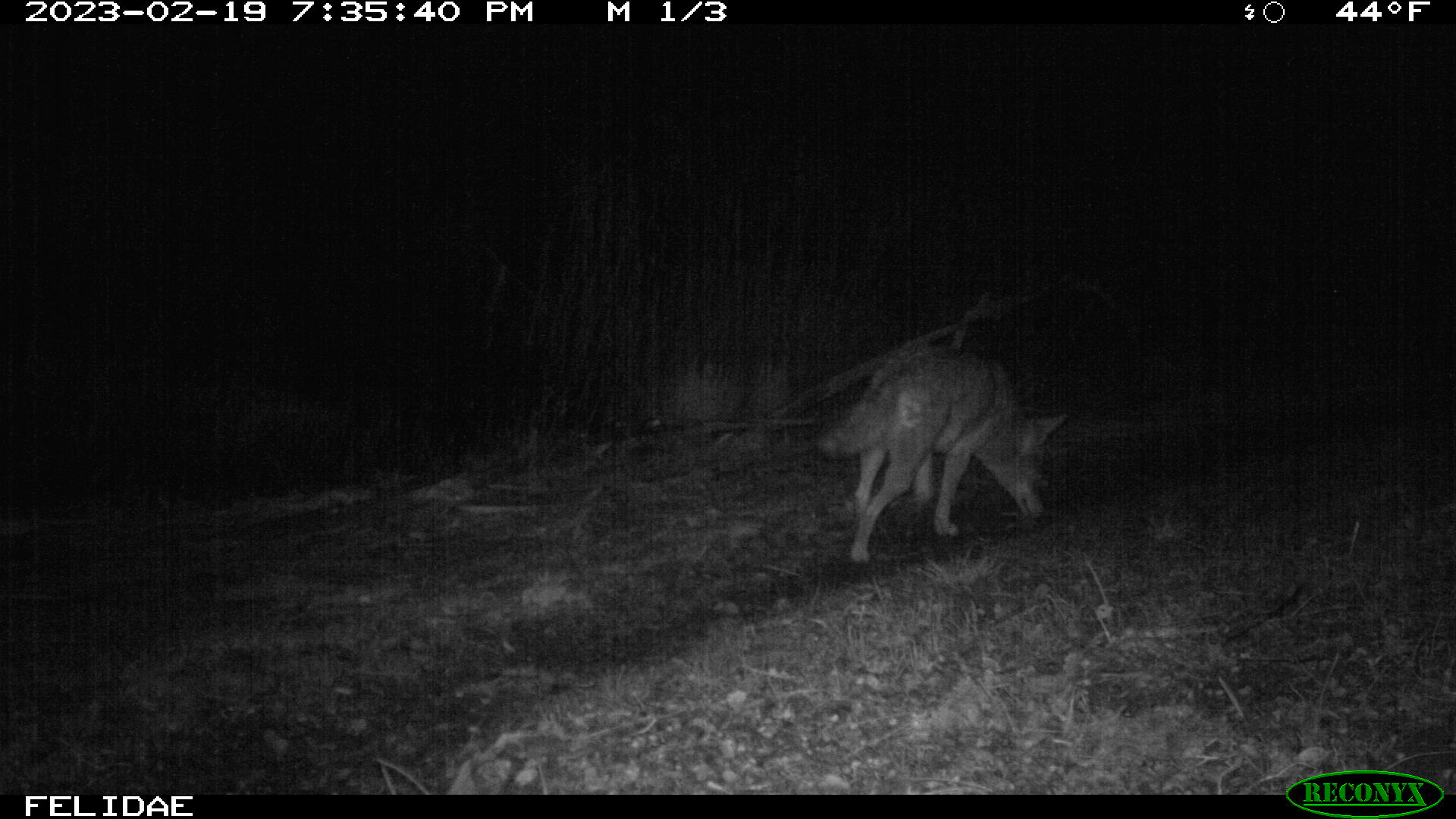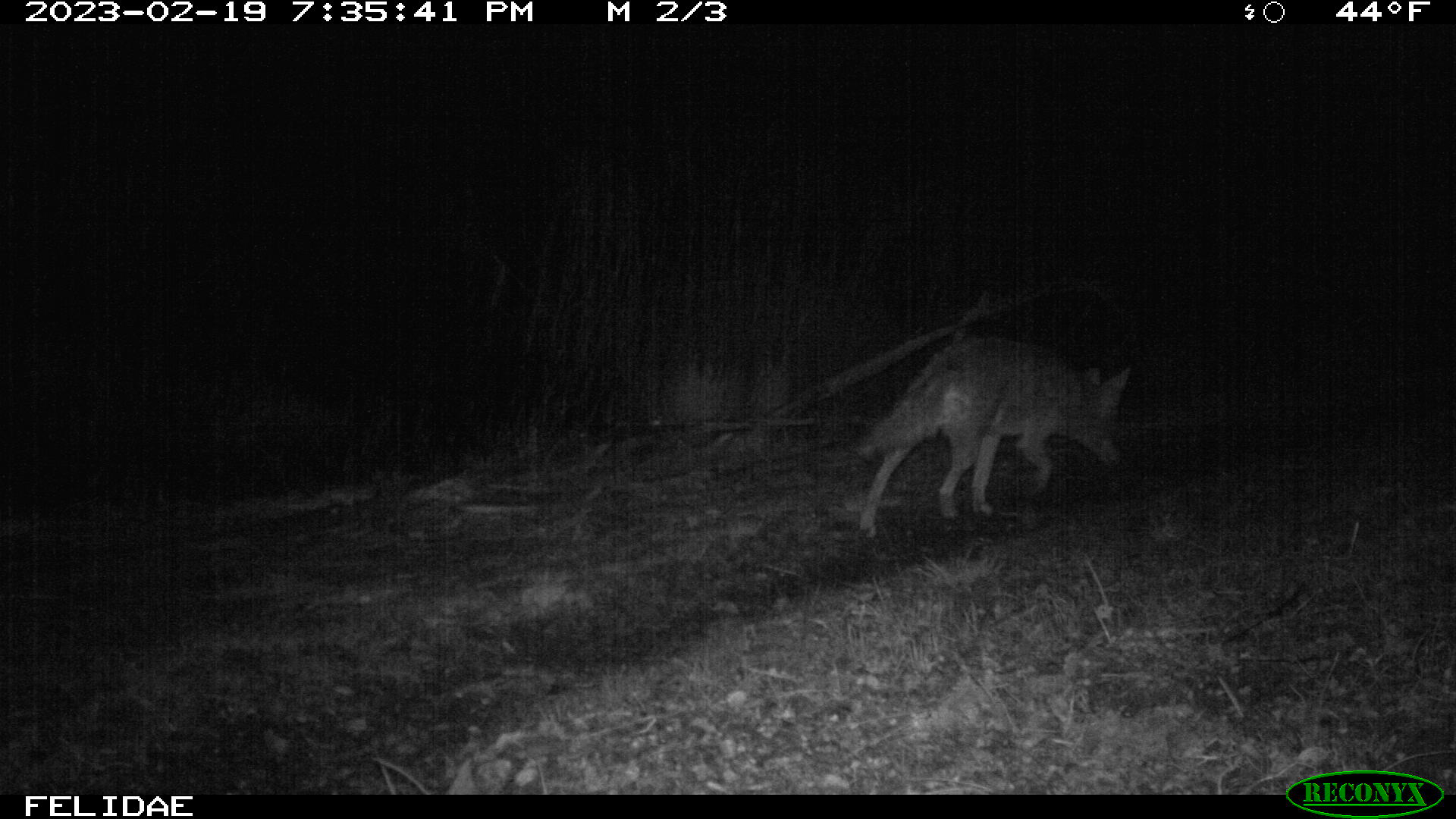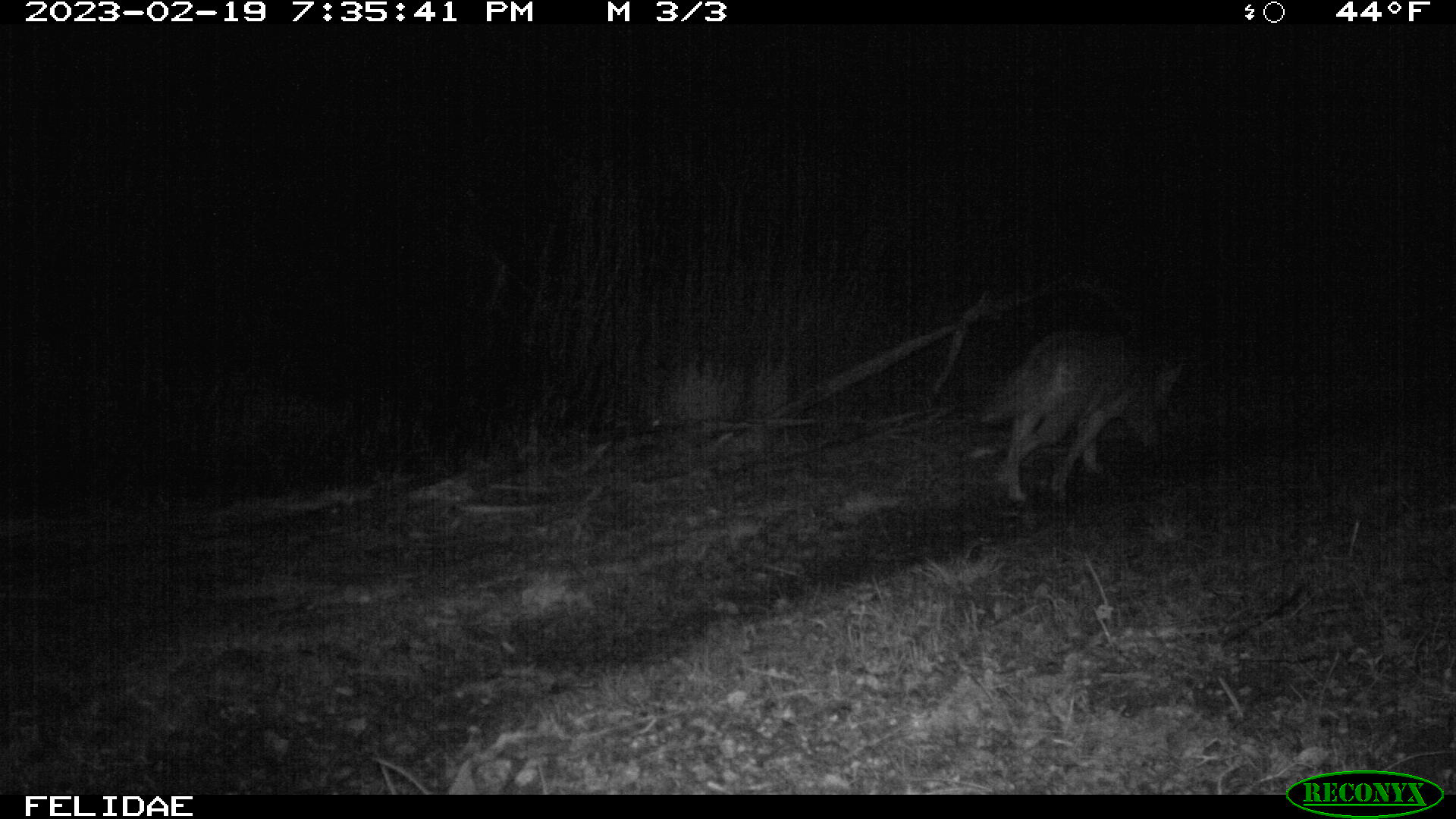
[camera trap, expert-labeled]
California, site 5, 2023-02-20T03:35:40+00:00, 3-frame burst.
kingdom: Animalia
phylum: Chordata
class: Mammalia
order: Carnivora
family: Canidae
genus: Canis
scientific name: Canis latrans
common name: coyote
Coyote (Canis latrans).